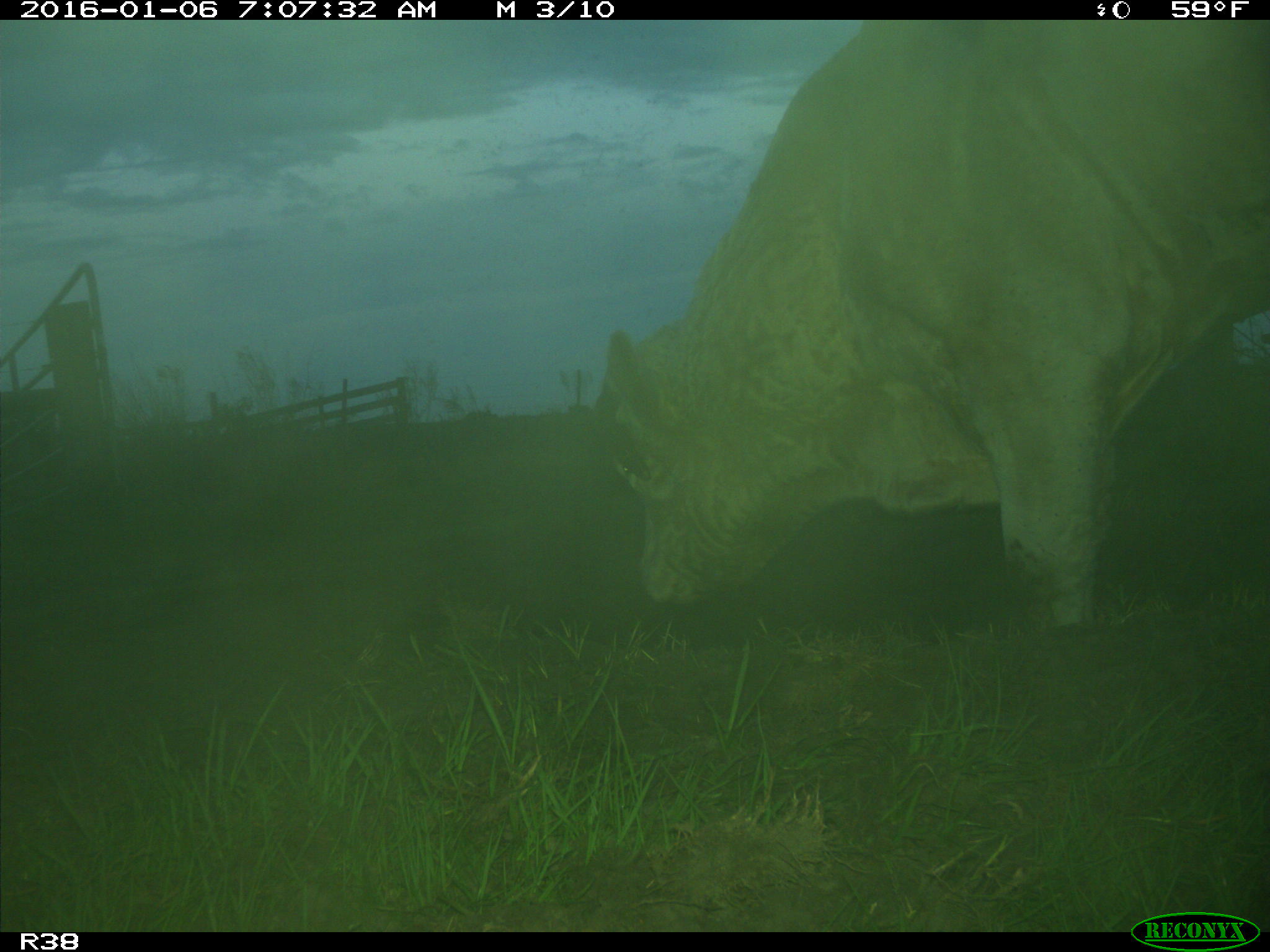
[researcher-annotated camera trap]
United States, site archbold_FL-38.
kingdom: Animalia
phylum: Chordata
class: Mammalia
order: Artiodactyla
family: Bovidae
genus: Bos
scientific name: Bos taurus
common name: domestic cow